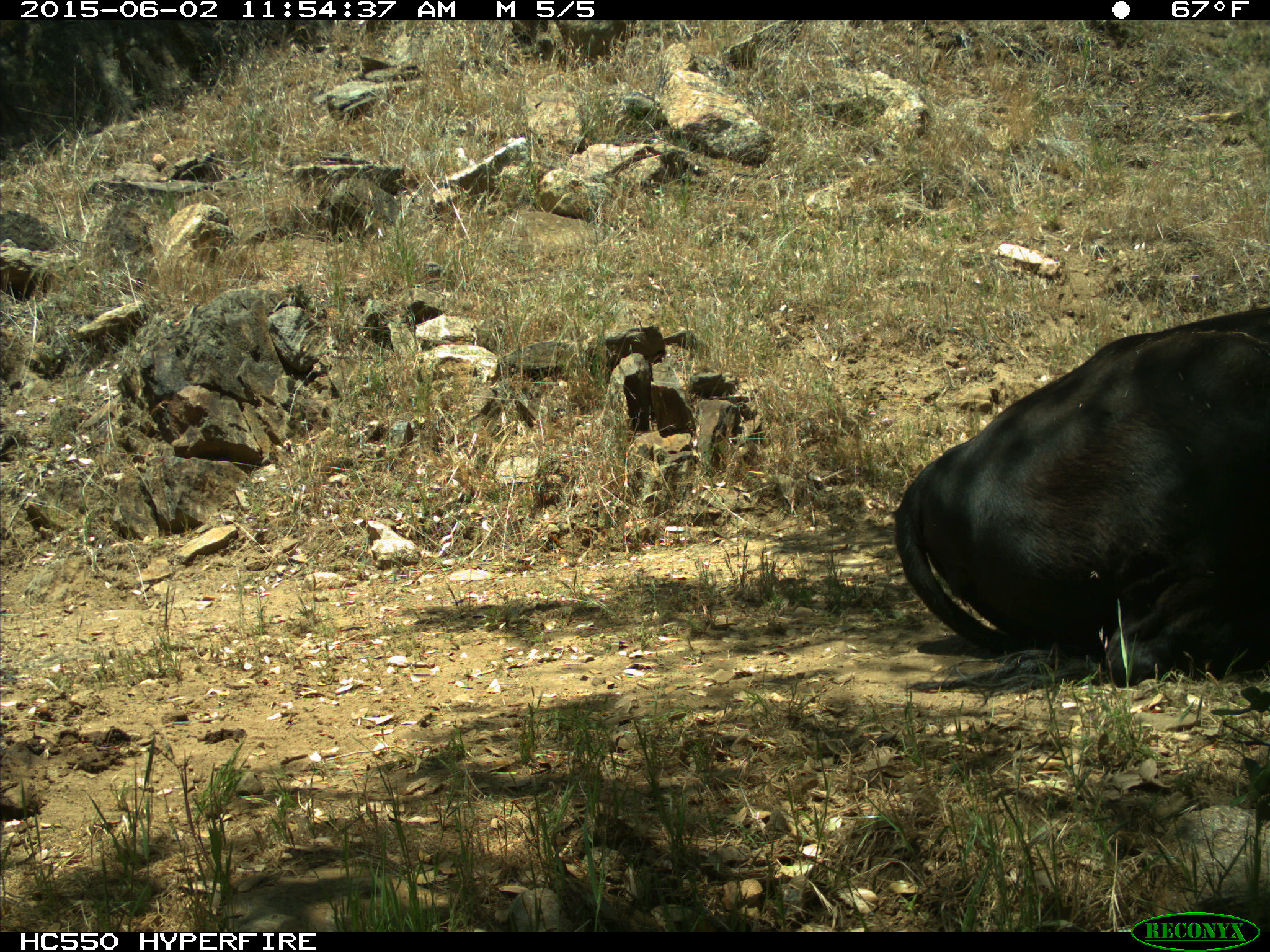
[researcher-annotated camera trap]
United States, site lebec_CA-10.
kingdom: Animalia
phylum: Chordata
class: Mammalia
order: Artiodactyla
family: Bovidae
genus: Bos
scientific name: Bos taurus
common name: domestic cow